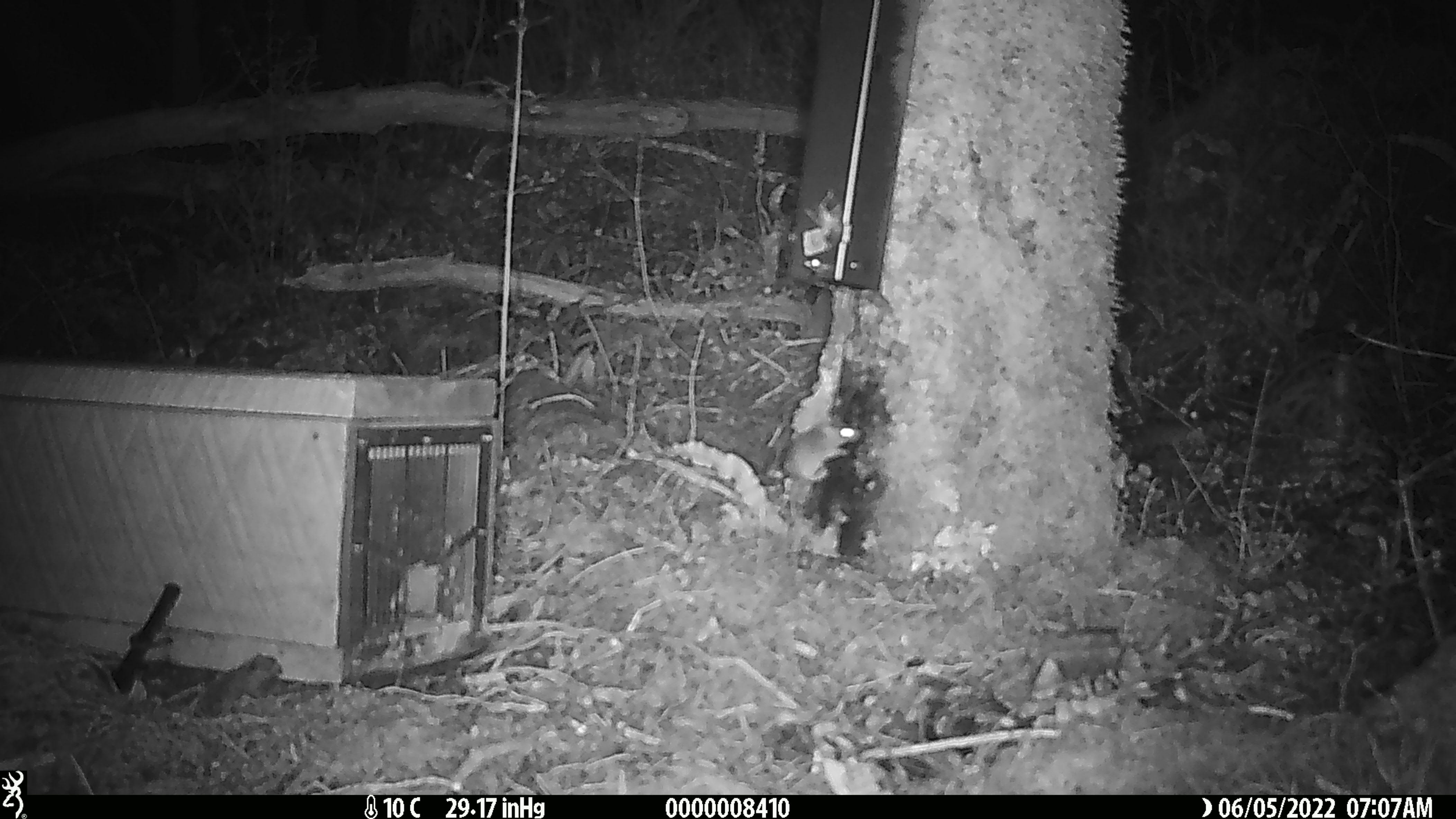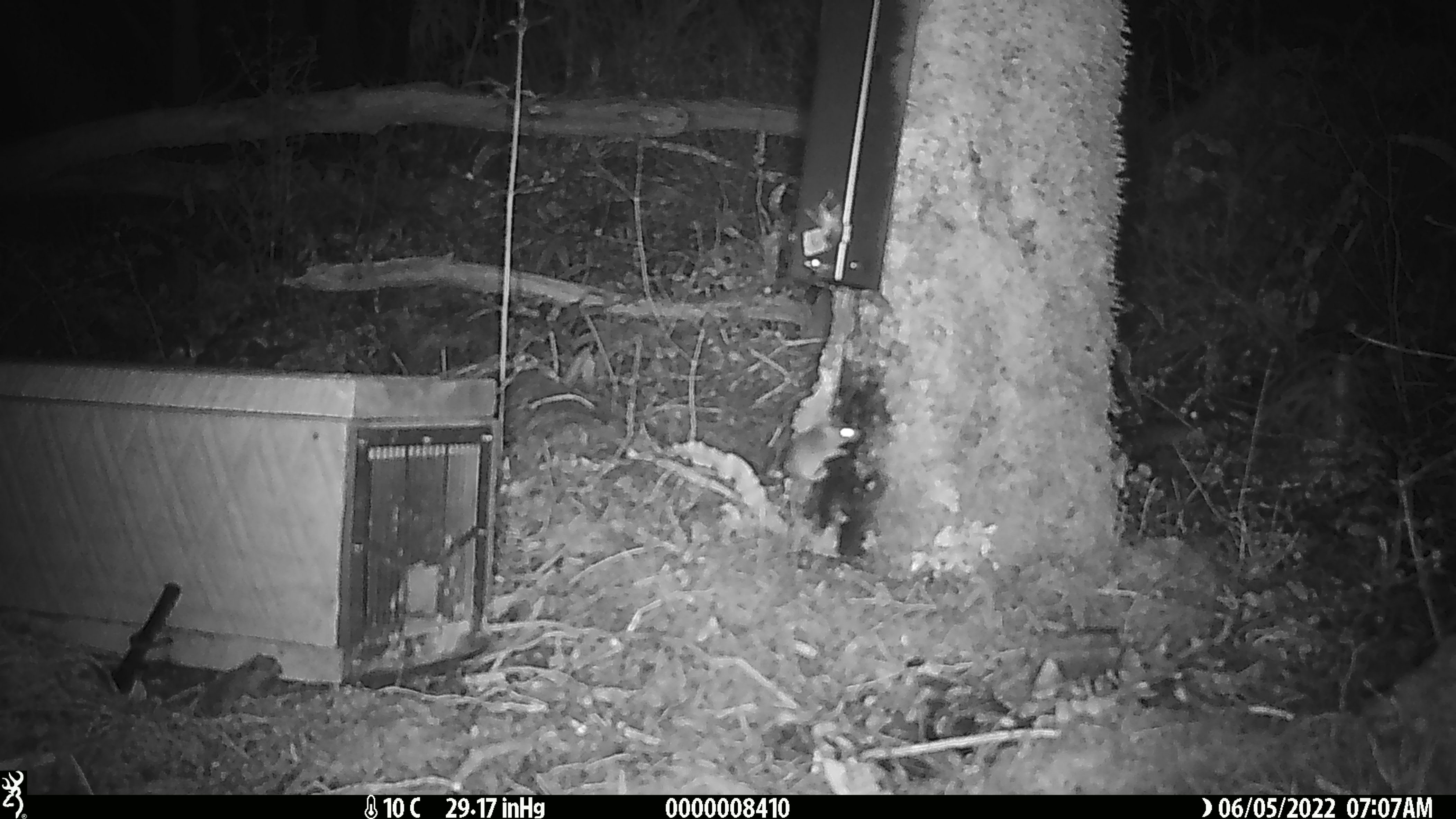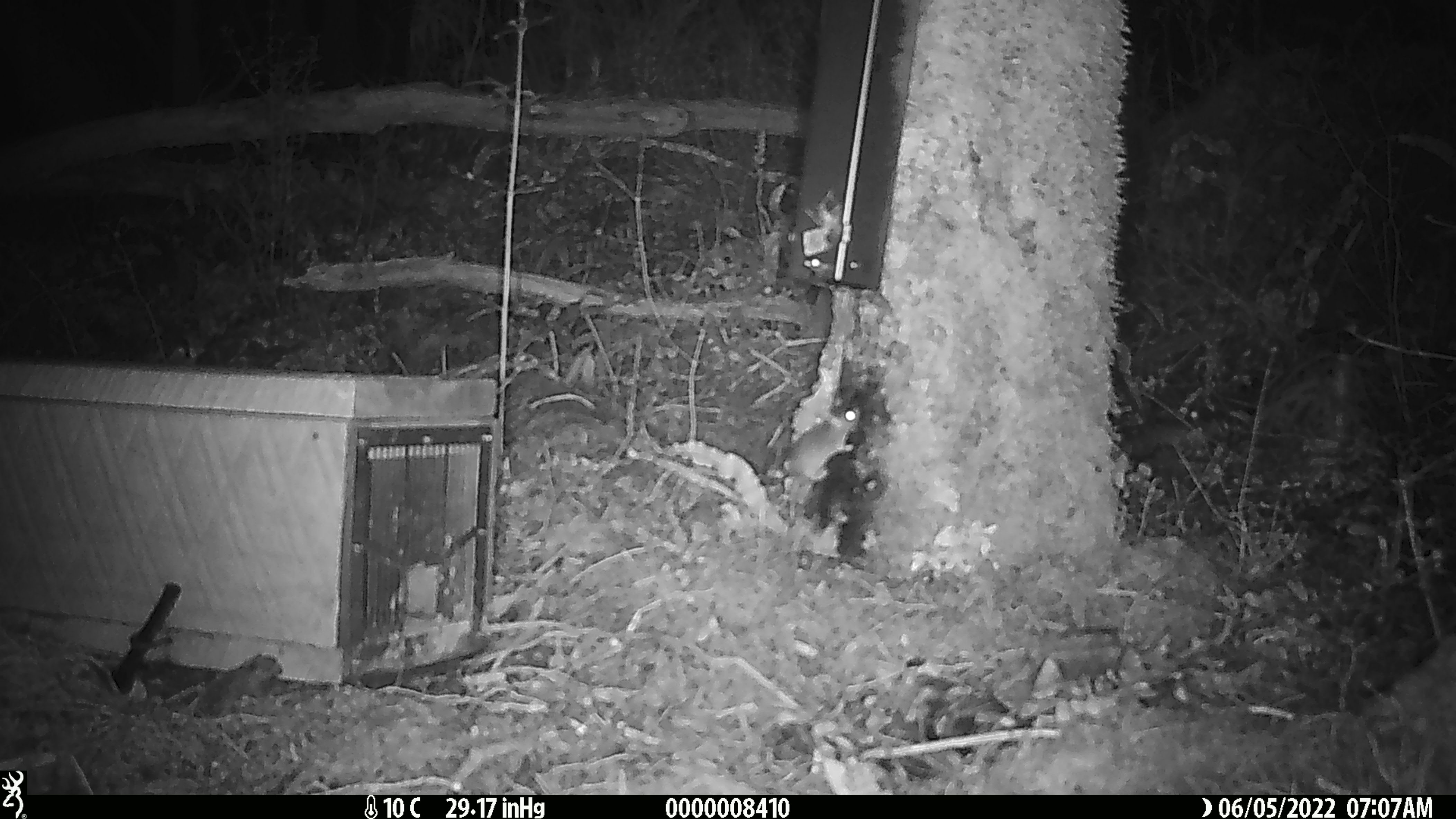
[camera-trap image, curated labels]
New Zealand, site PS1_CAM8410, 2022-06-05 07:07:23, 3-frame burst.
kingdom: Animalia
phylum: Chordata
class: Mammalia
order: Rodentia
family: Muridae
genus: Mus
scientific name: Mus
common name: mouse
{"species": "mouse (Mus)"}